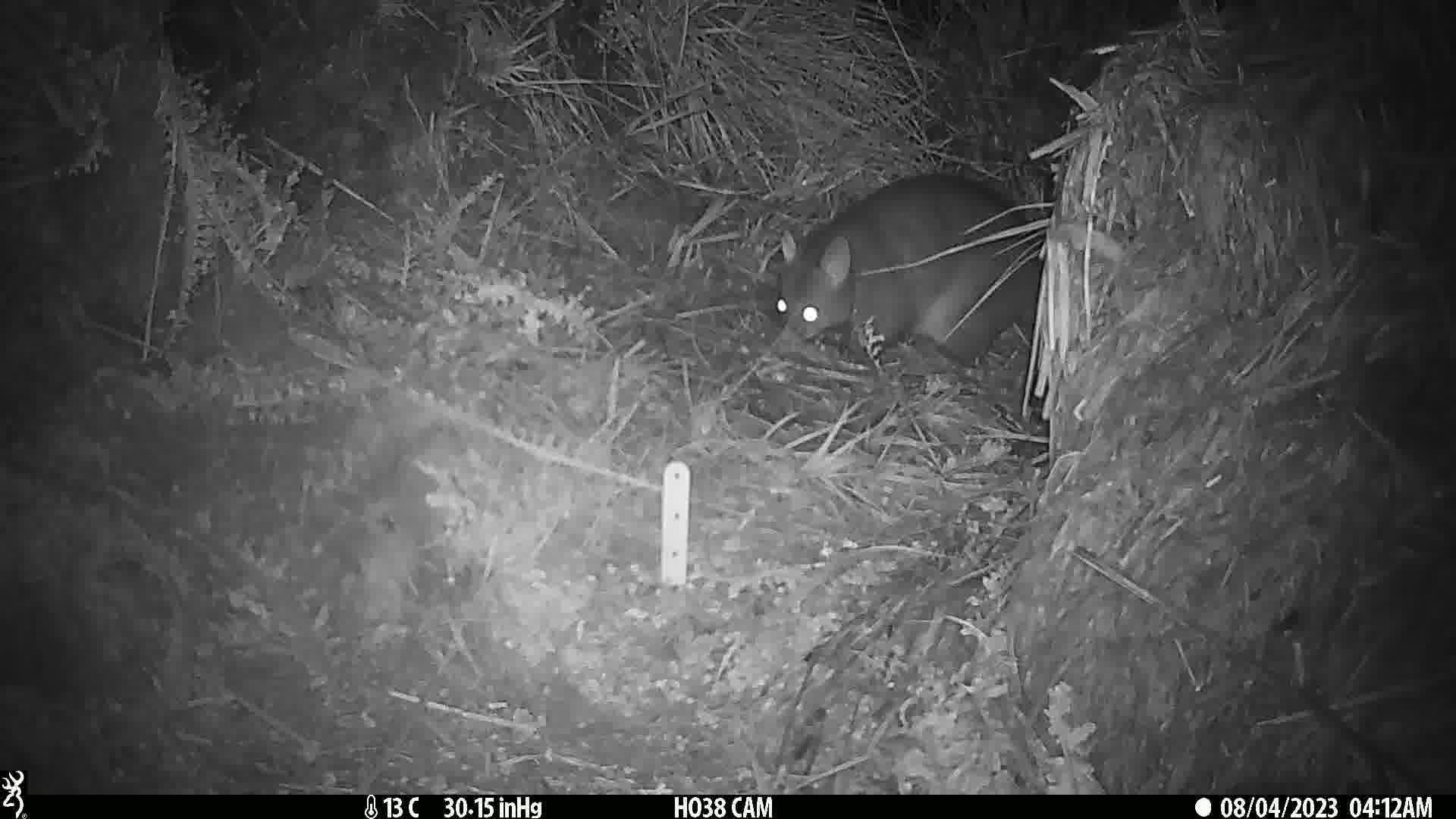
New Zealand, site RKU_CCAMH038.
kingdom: Animalia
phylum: Chordata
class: Mammalia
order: Diprotodontia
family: Phalangeridae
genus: Trichosurus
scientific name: Trichosurus vulpecula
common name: common brushtail possum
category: possum